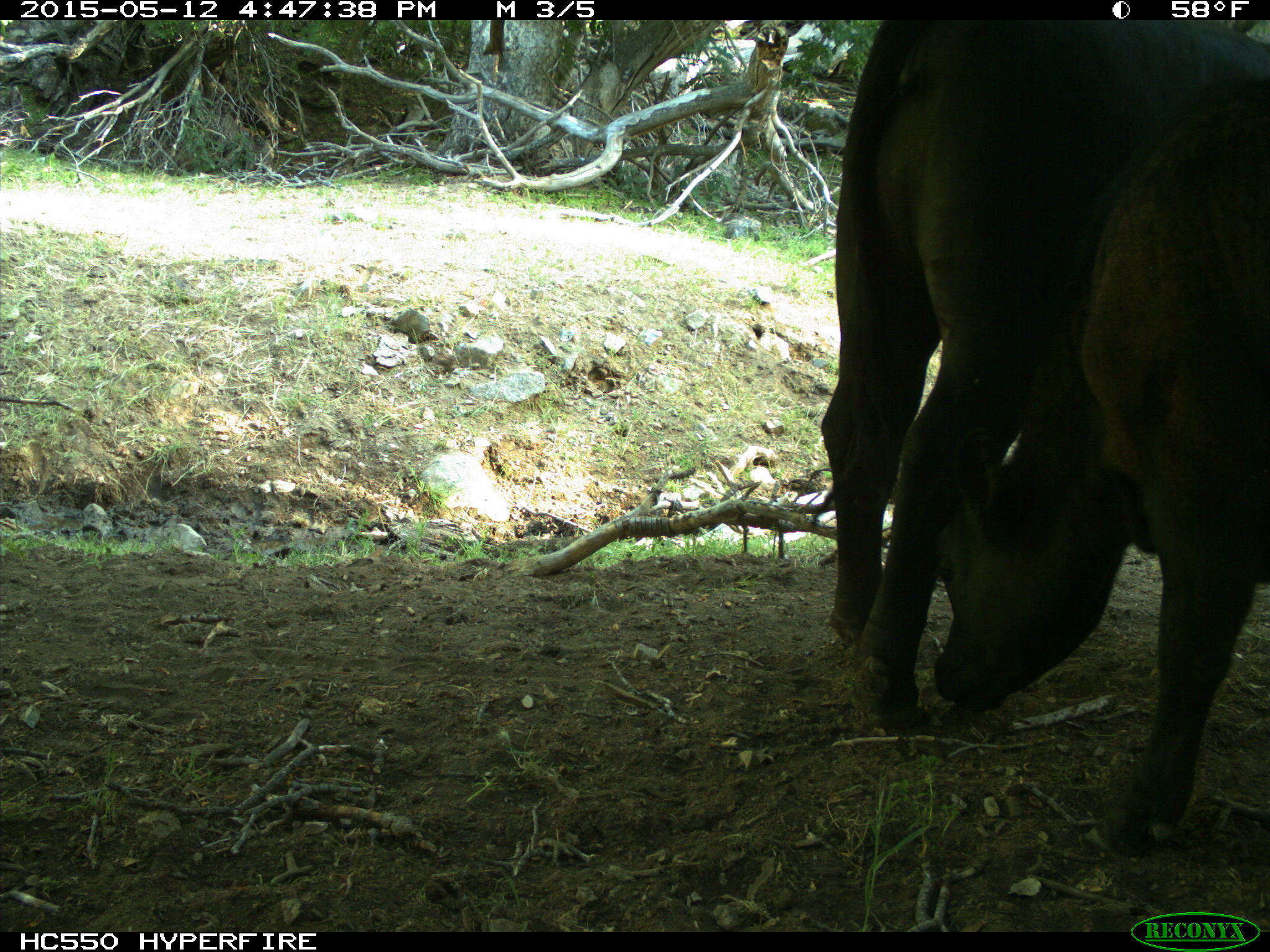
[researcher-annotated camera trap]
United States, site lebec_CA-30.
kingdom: Animalia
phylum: Chordata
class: Mammalia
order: Artiodactyla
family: Bovidae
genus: Bos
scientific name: Bos taurus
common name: domestic cow